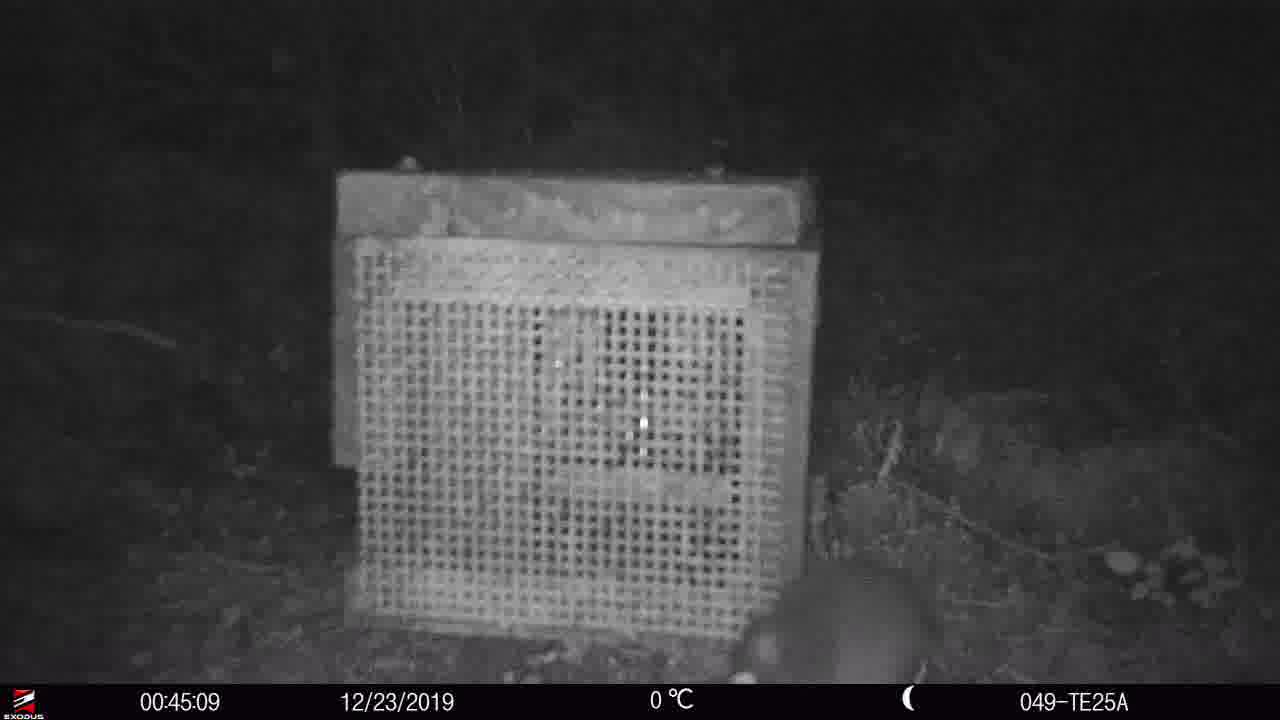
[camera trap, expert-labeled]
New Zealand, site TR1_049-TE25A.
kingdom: Animalia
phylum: Chordata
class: Mammalia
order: Rodentia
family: Muridae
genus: Mus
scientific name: Mus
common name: mouse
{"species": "mouse (Mus)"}